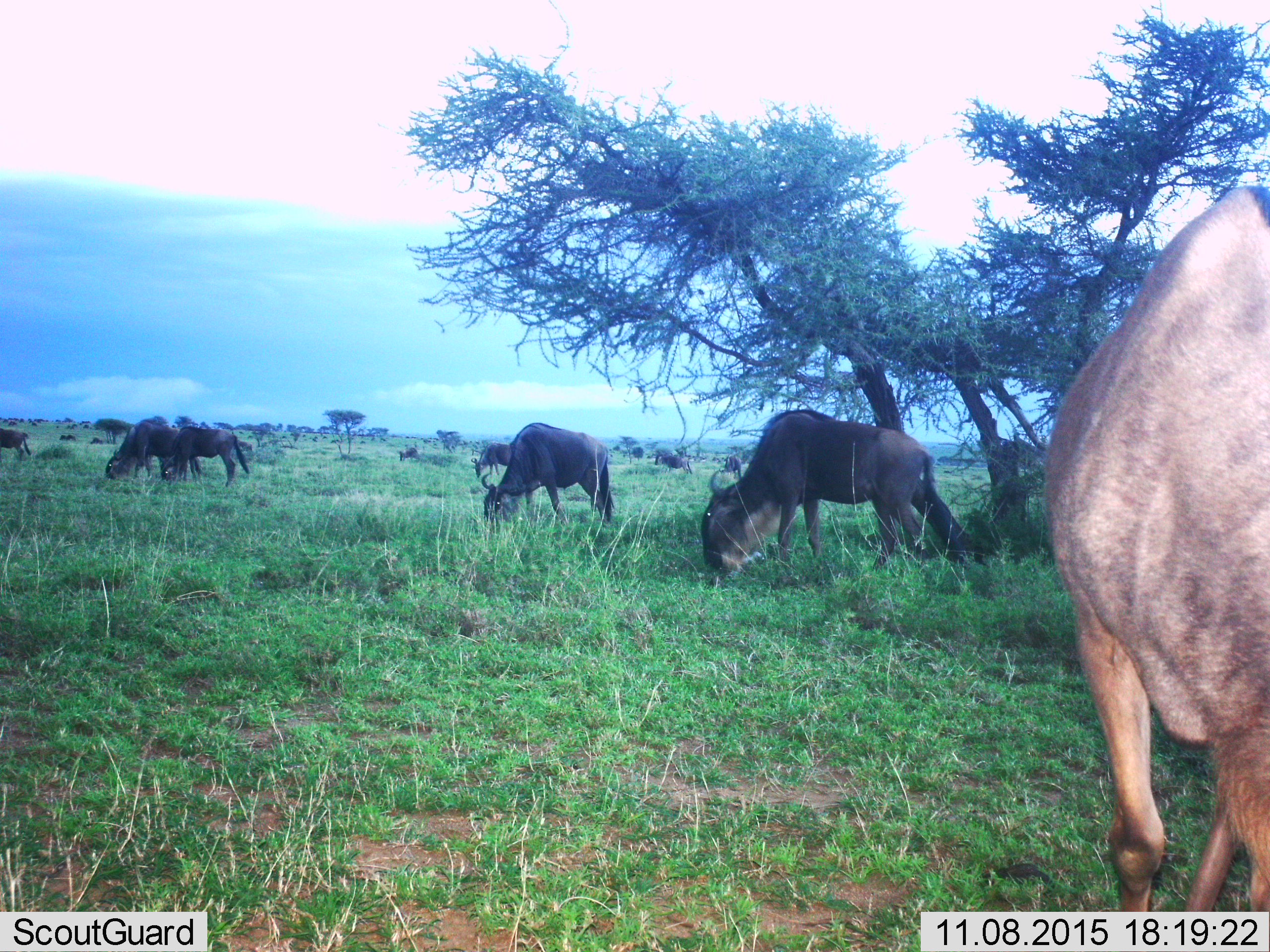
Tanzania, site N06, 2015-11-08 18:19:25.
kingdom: Animalia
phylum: Chordata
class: Mammalia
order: Artiodactyla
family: Bovidae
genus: Connochaetes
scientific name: Connochaetes taurinus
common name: blue wildebeest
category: wildebeest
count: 11-50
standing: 57%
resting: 14%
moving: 14%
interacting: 0%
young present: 14%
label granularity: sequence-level